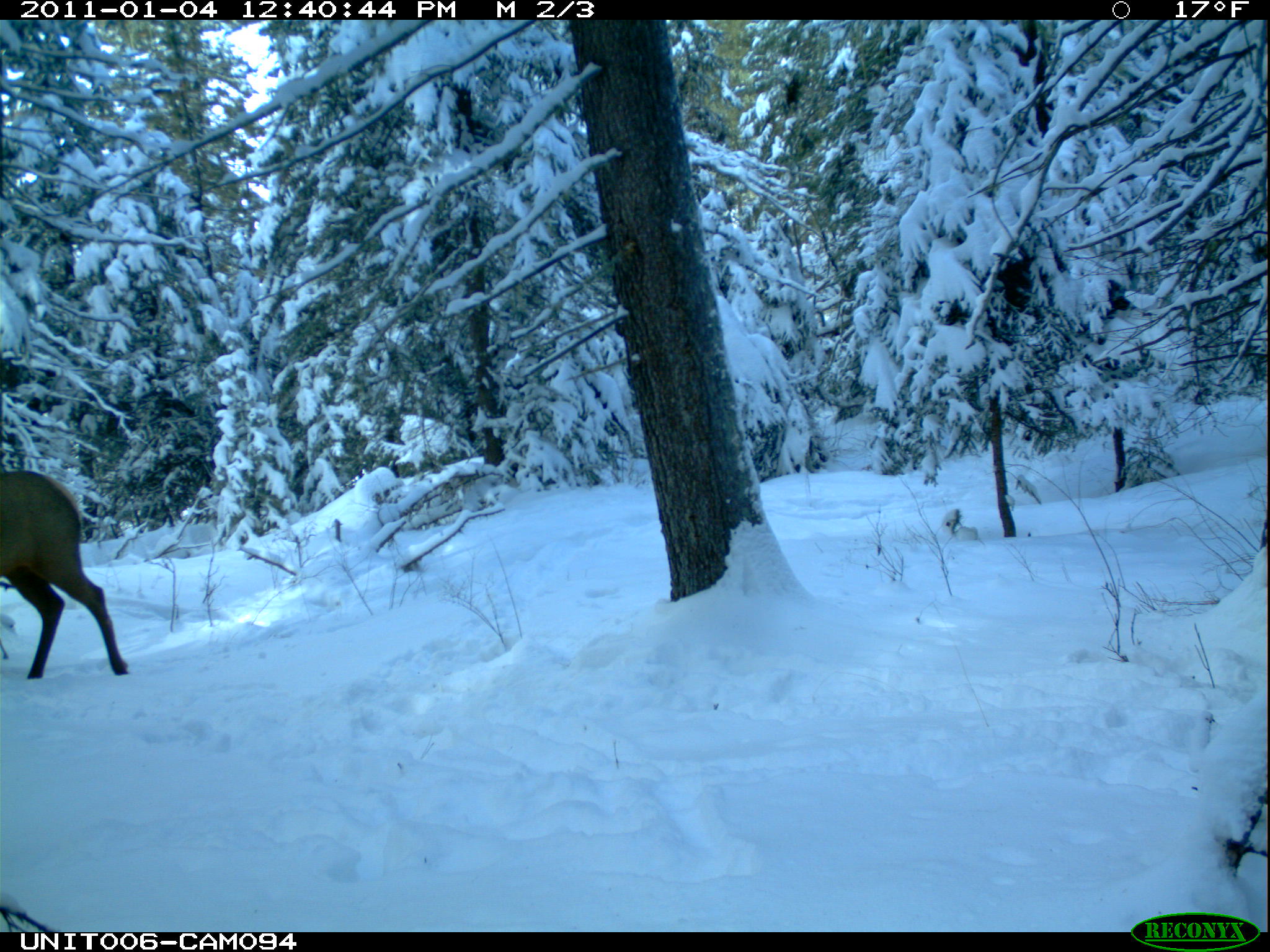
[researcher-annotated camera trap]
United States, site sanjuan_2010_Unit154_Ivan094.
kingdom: Animalia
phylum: Chordata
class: Mammalia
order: Artiodactyla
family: Cervidae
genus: Cervus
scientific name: Cervus elaphus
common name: red deer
Cervus elaphus (red deer).